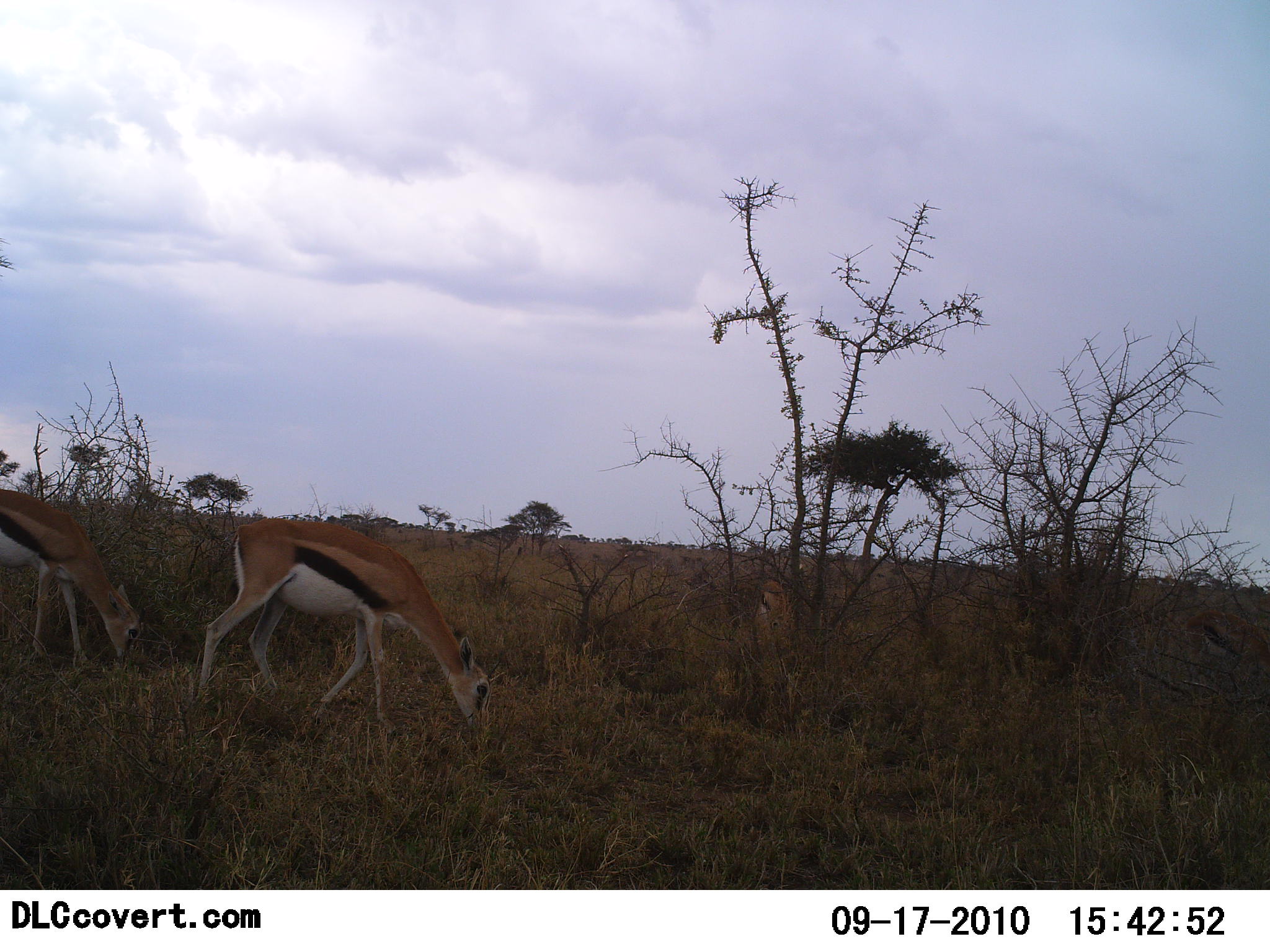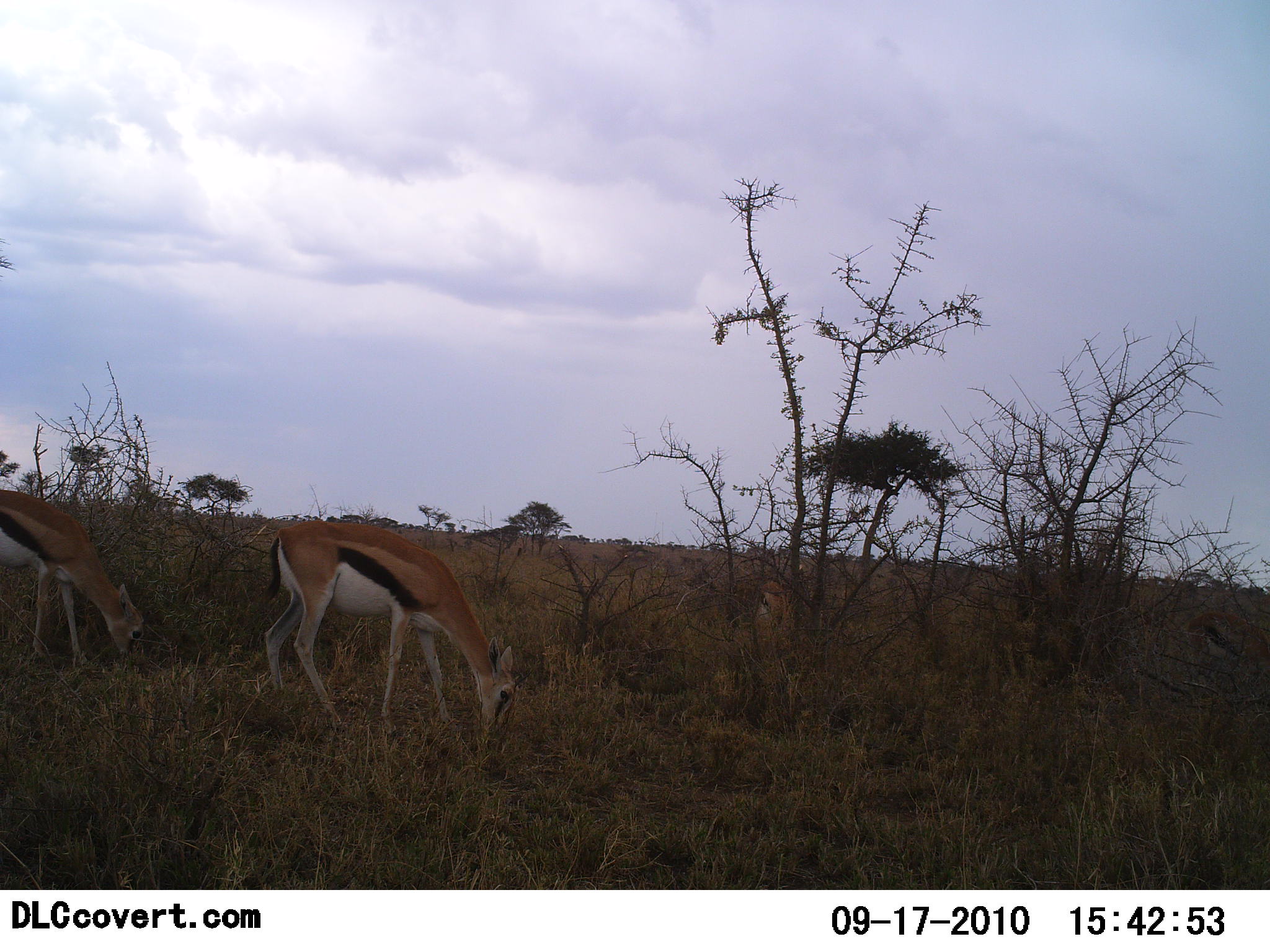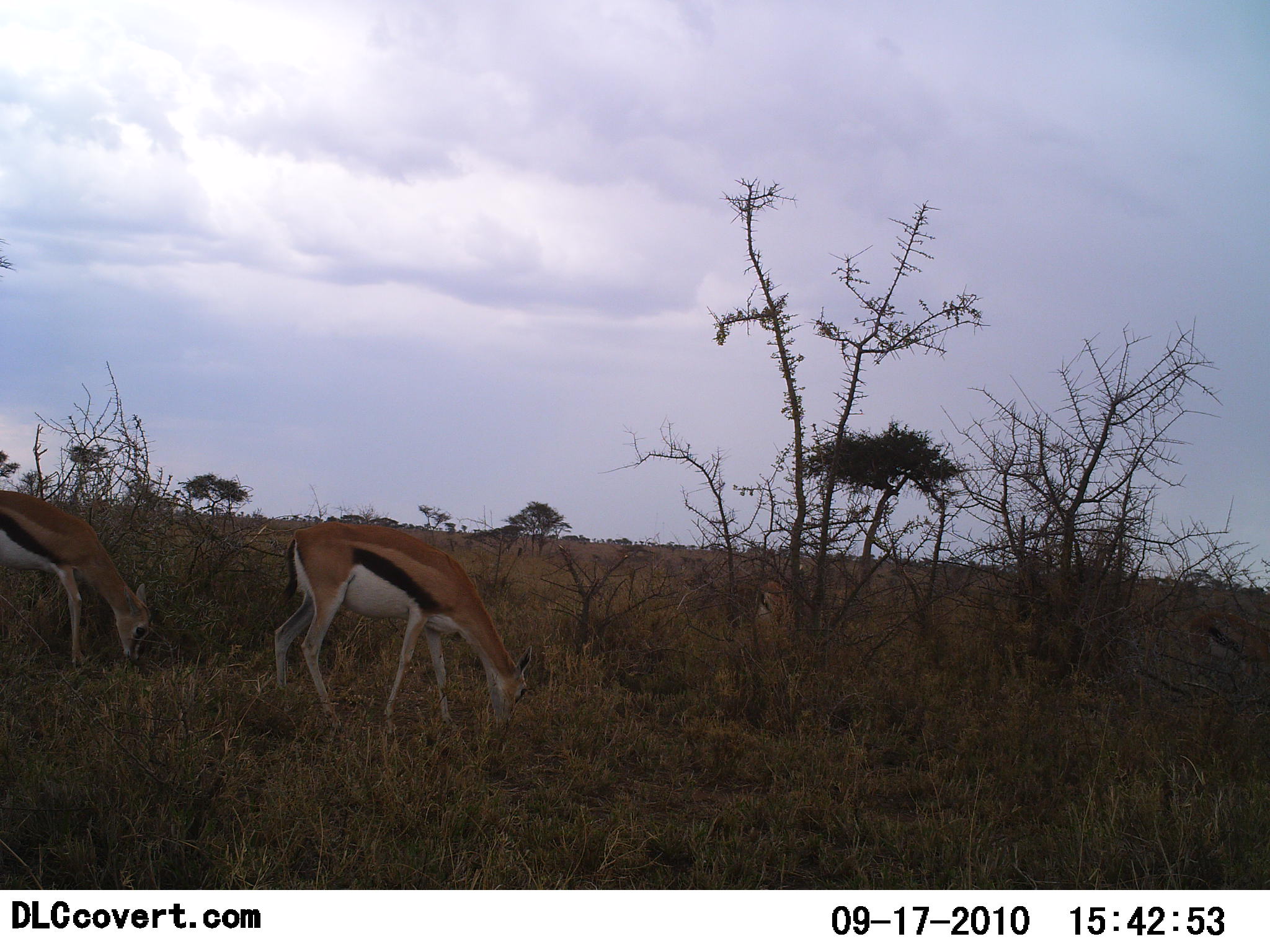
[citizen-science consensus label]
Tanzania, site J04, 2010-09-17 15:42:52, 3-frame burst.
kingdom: Animalia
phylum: Chordata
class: Mammalia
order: Artiodactyla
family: Bovidae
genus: Eudorcas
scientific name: Eudorcas thomsonii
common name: thomson's gazelle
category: gazellethomsons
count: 2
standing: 27%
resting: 0%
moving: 13%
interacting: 0%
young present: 7%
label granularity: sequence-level